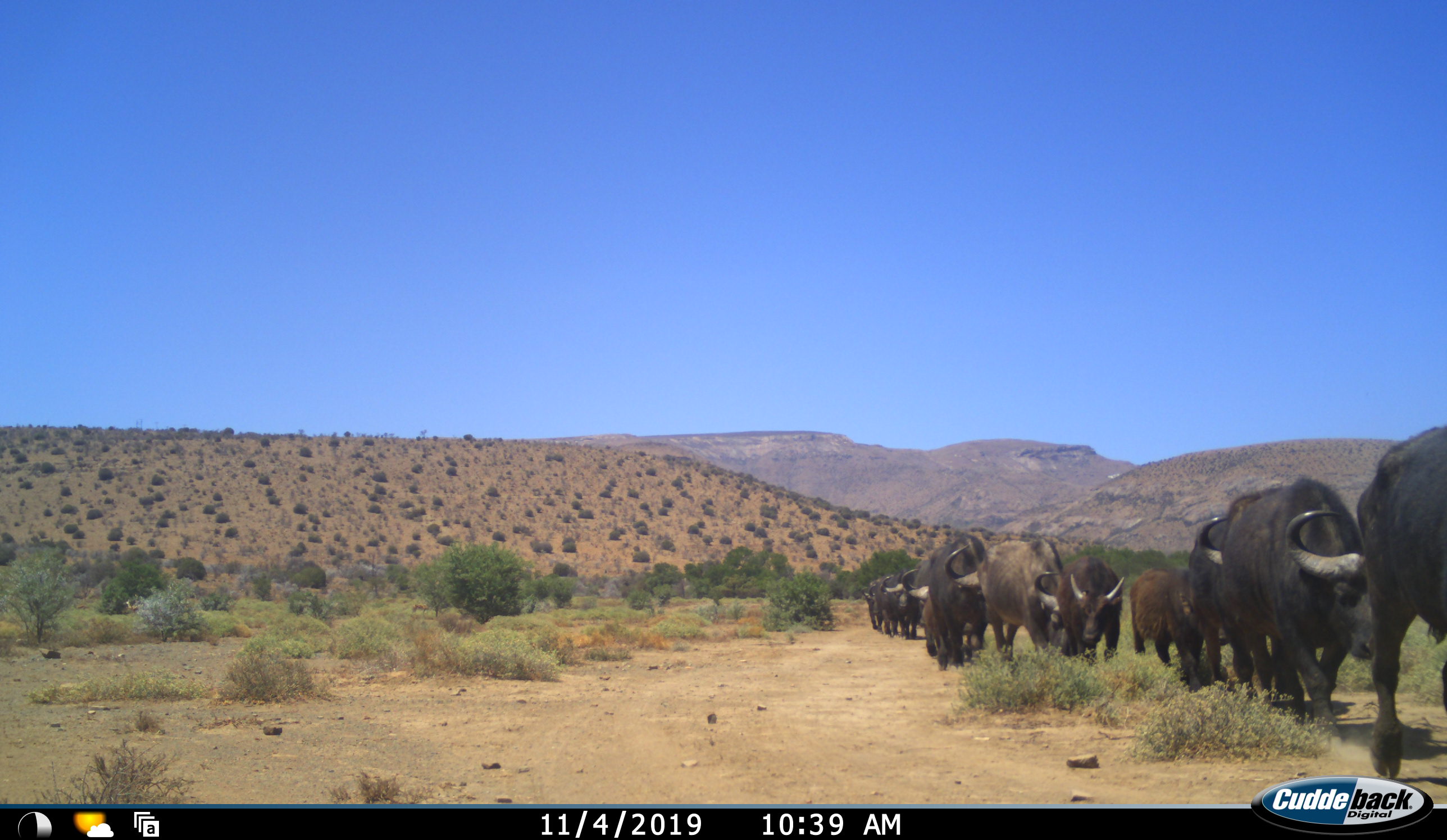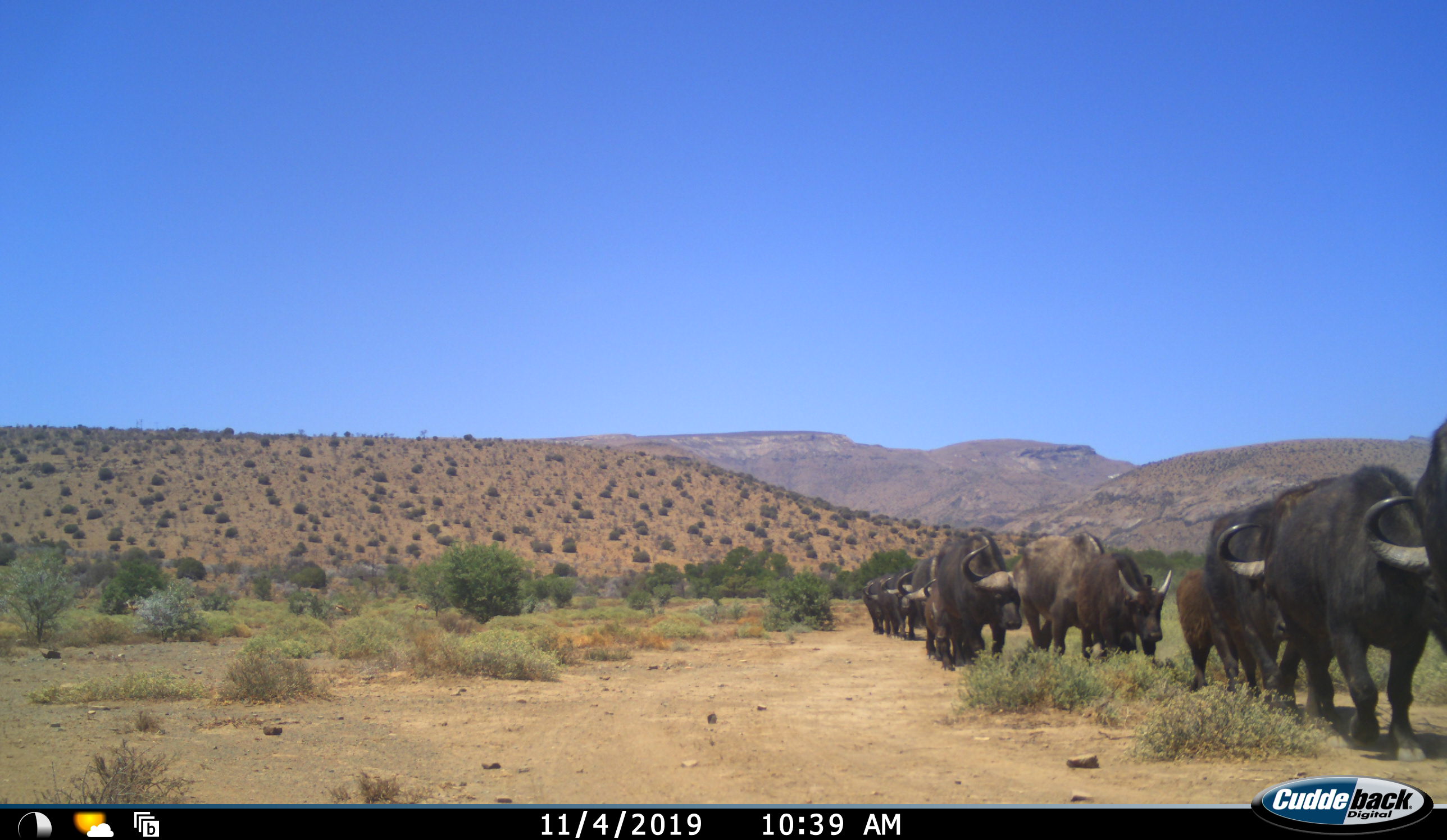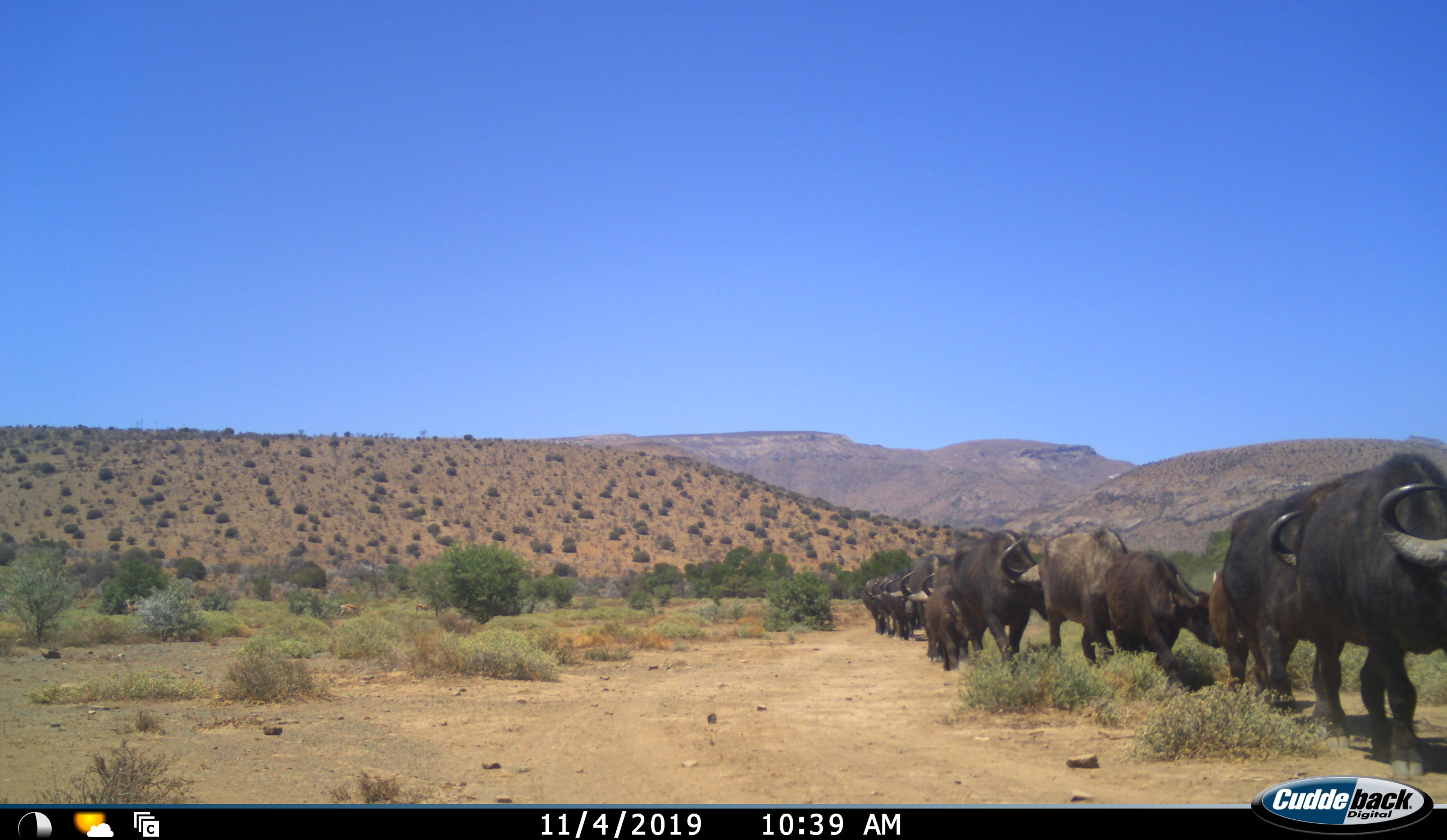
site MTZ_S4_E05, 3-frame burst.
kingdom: Animalia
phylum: Chordata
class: Mammalia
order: Artiodactyla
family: Bovidae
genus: Syncerus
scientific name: Syncerus caffer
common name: african buffalo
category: buffalo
Buffalo (african buffalo) (Syncerus caffer), count 11-50. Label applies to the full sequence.